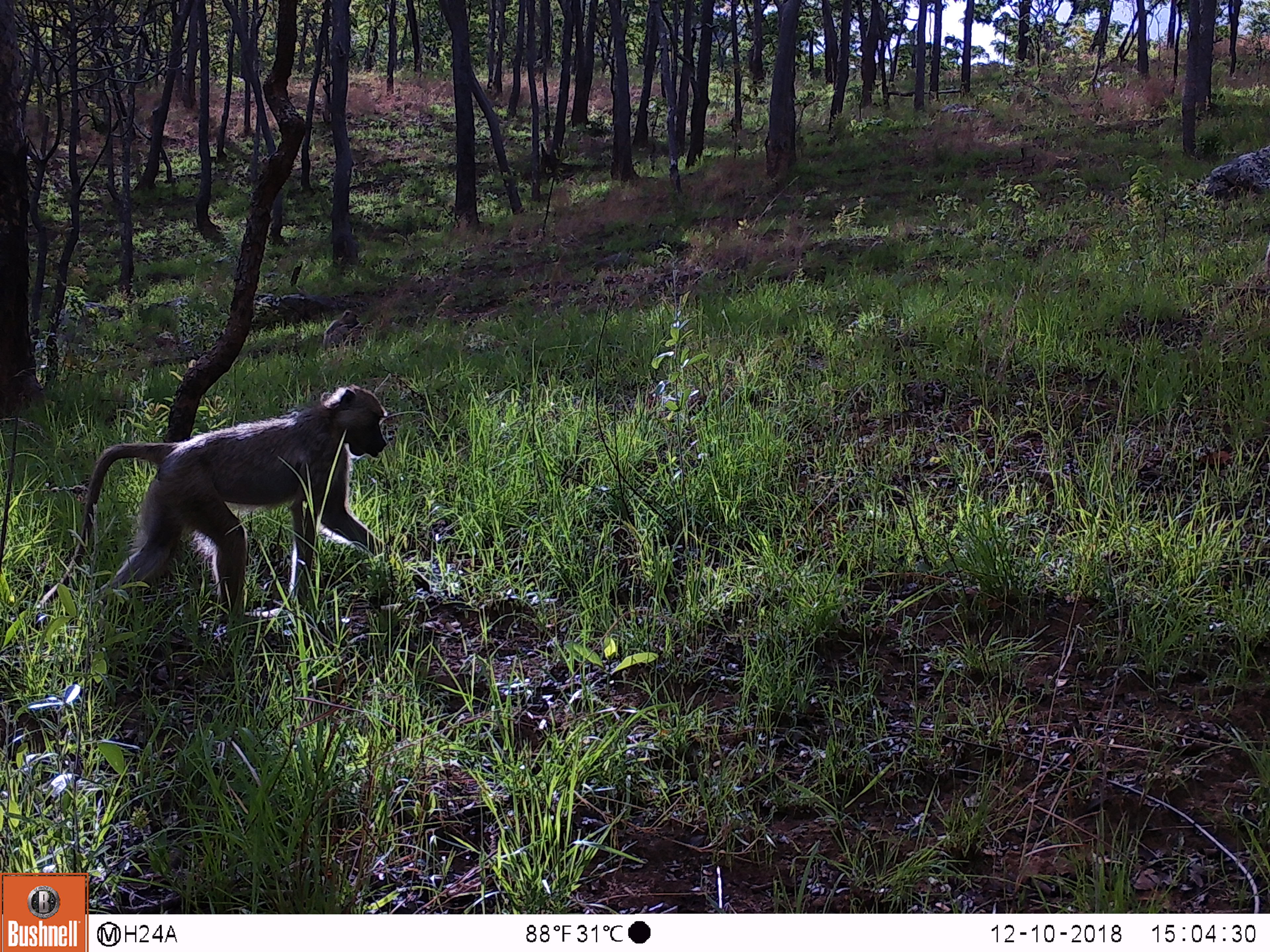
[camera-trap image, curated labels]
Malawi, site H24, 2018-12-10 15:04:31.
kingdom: Animalia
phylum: Chordata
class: Mammalia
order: Primates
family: Cercopithecidae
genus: Papio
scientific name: Papio cynocephalus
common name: yellow baboon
Yellow baboon (Papio cynocephalus), count 2.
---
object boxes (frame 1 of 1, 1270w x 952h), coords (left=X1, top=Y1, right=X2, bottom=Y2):
yellow baboon: (left=32, top=380, right=391, bottom=636); (left=319, top=303, right=359, bottom=355)